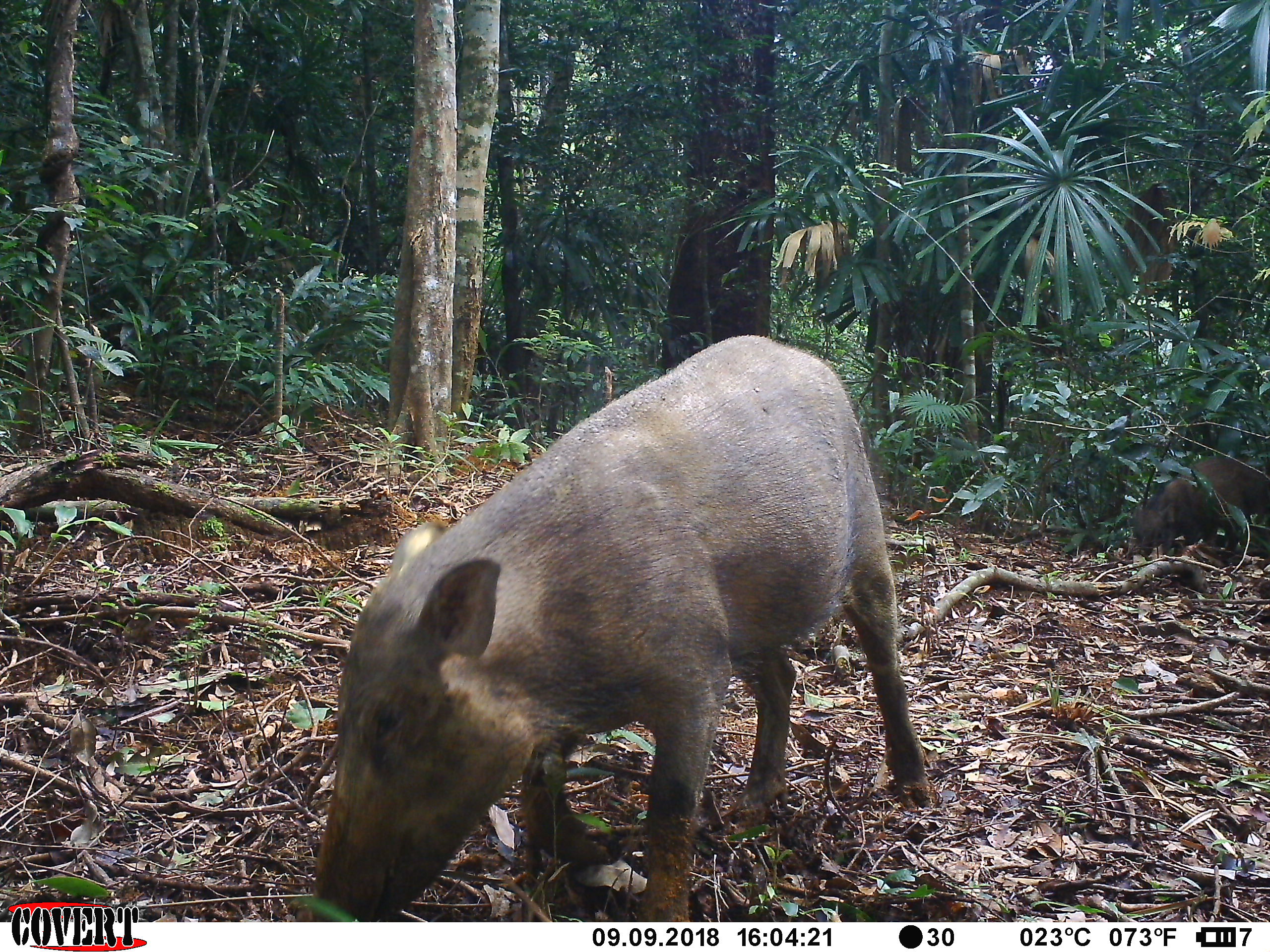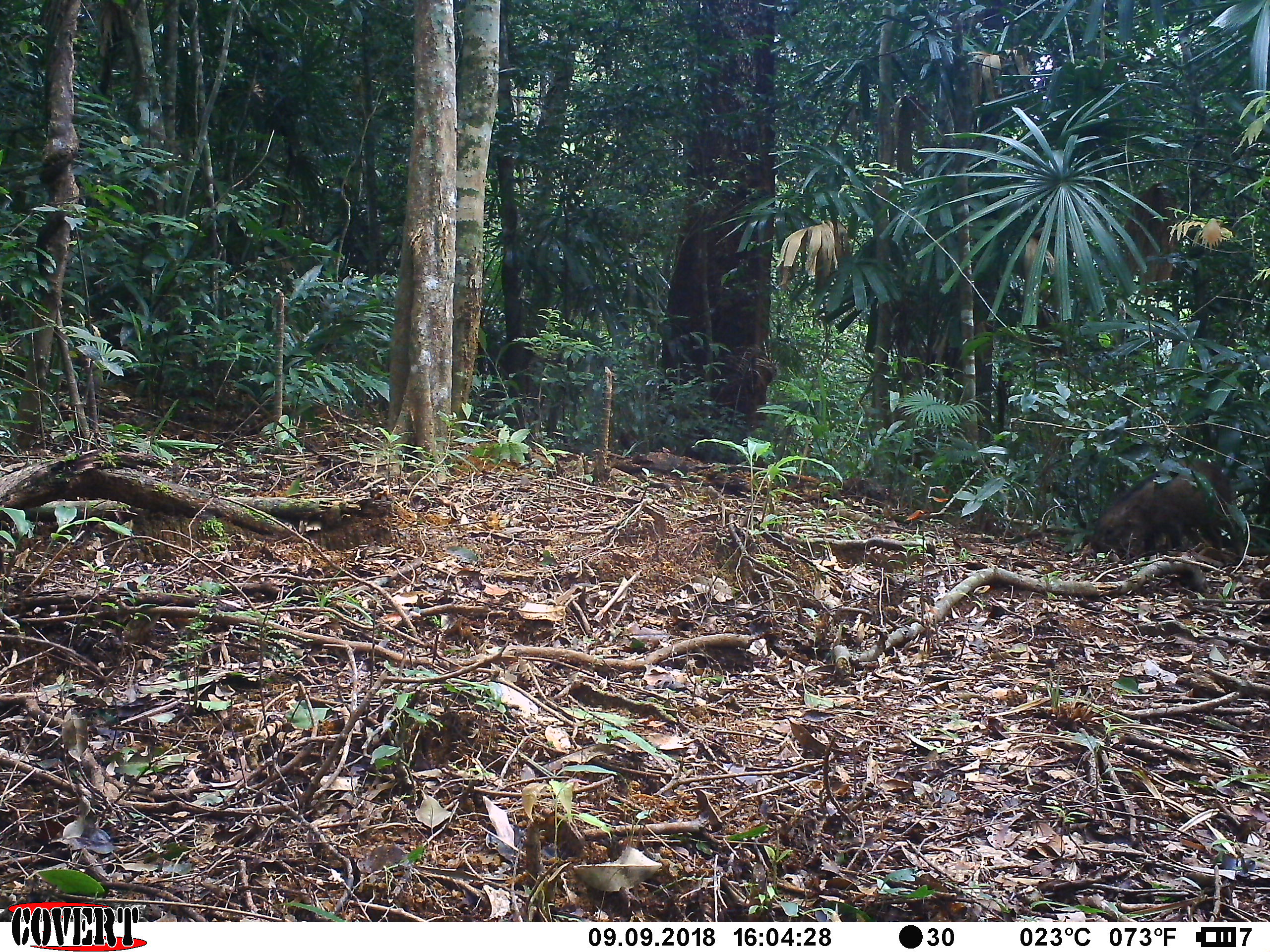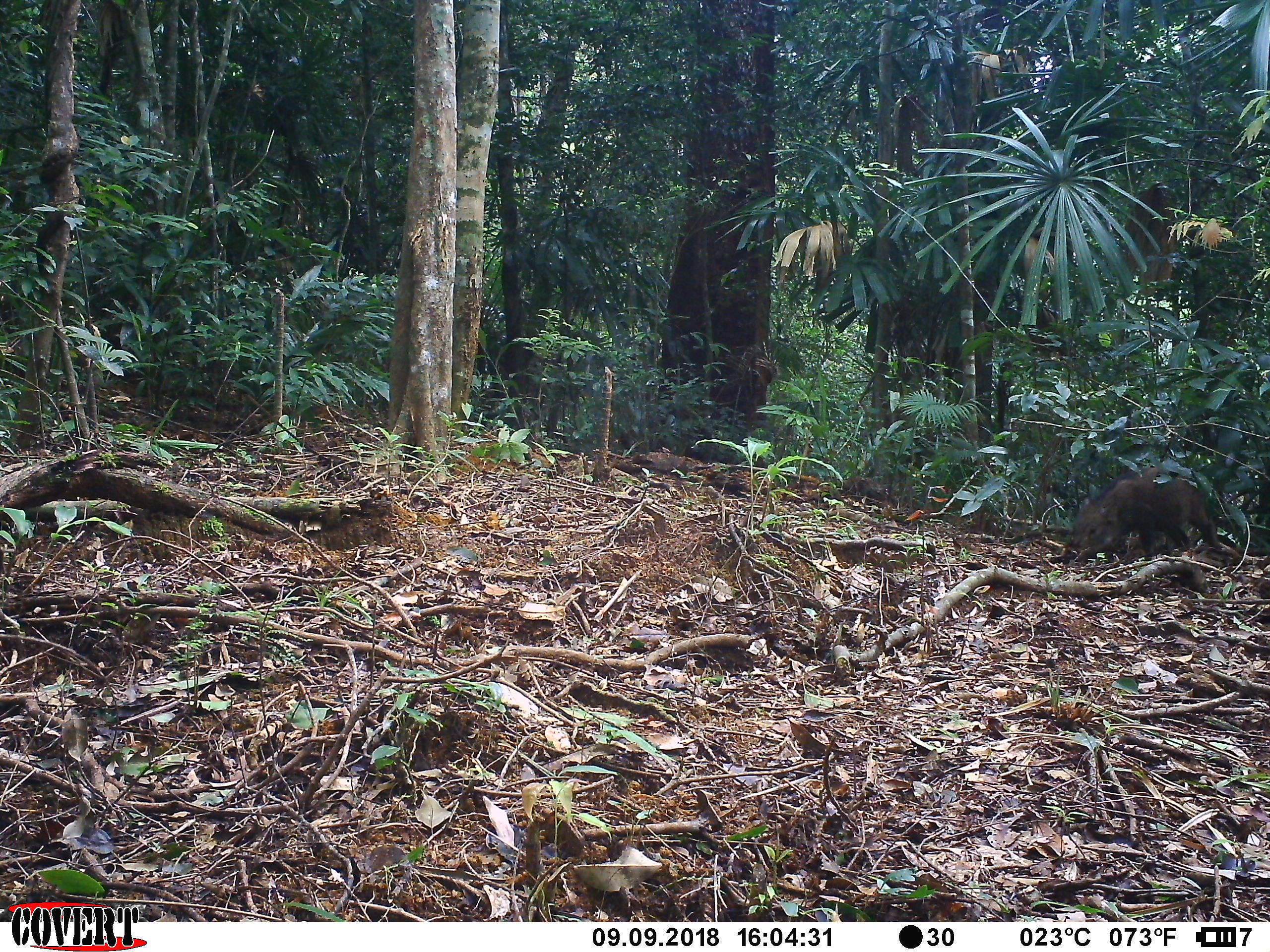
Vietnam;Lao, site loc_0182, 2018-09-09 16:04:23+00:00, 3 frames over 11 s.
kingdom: Animalia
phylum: Chordata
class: Mammalia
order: Artiodactyla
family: Suidae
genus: Sus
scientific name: Sus scrofa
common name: eurasian wild pig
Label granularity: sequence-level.